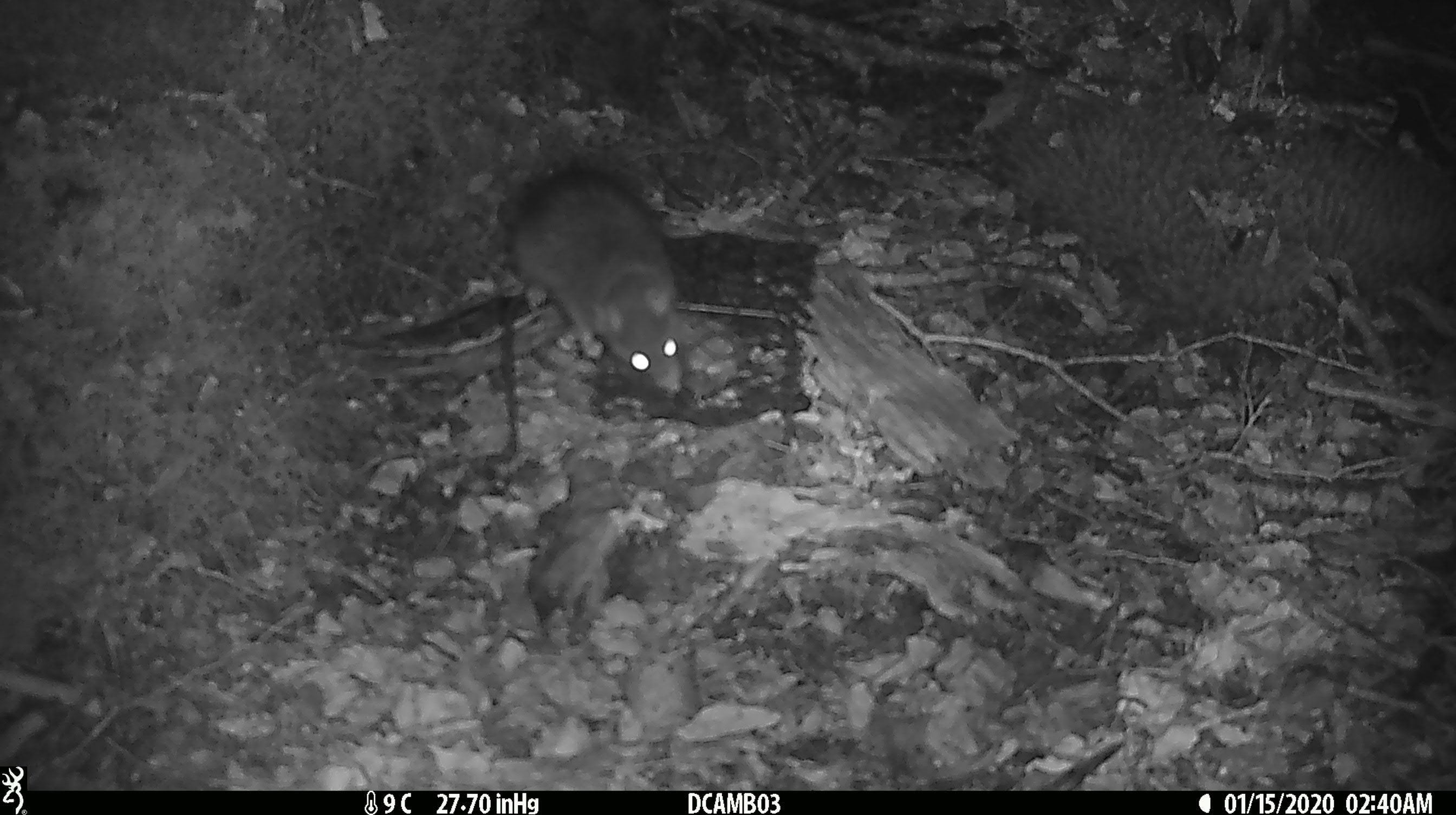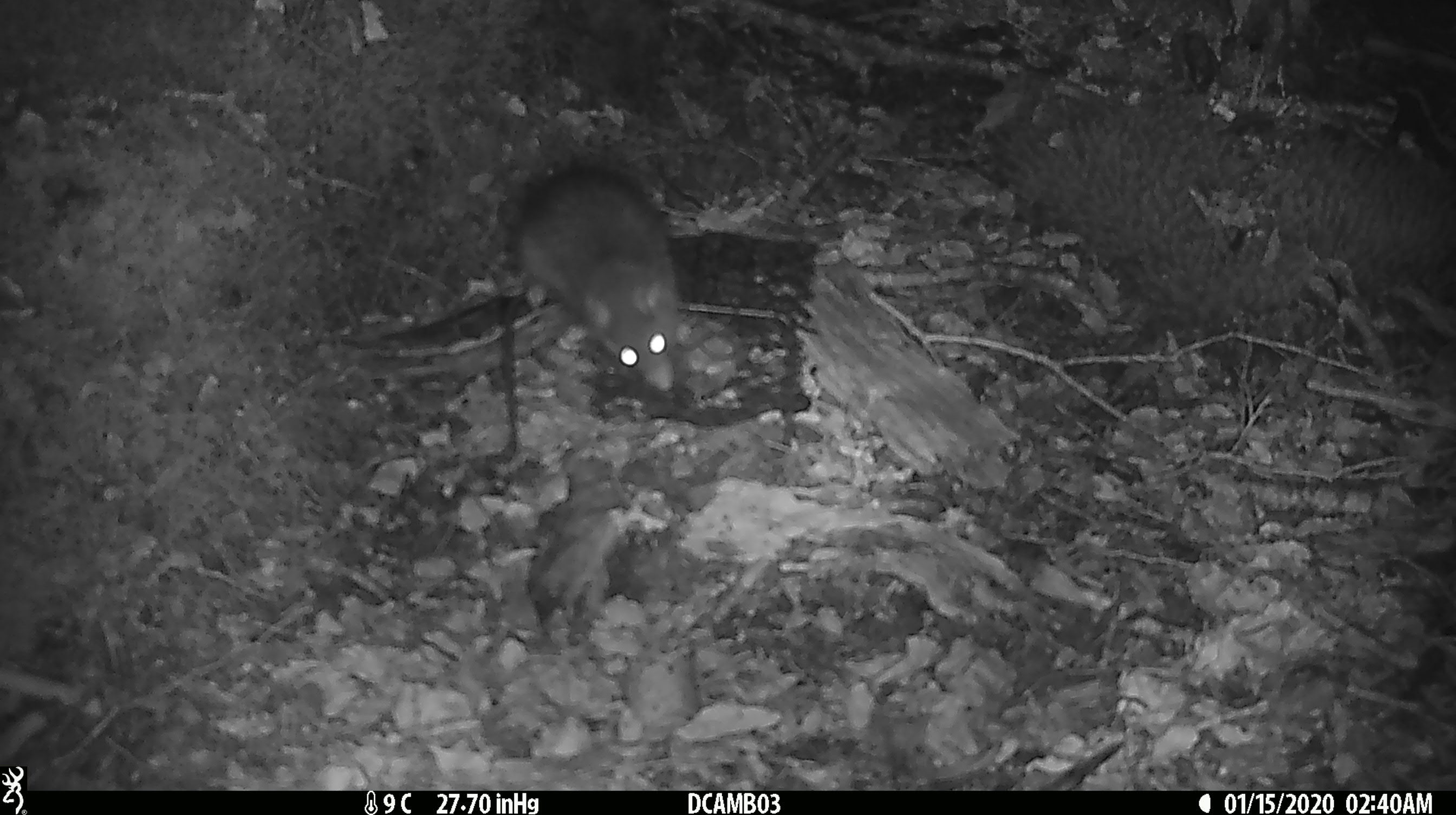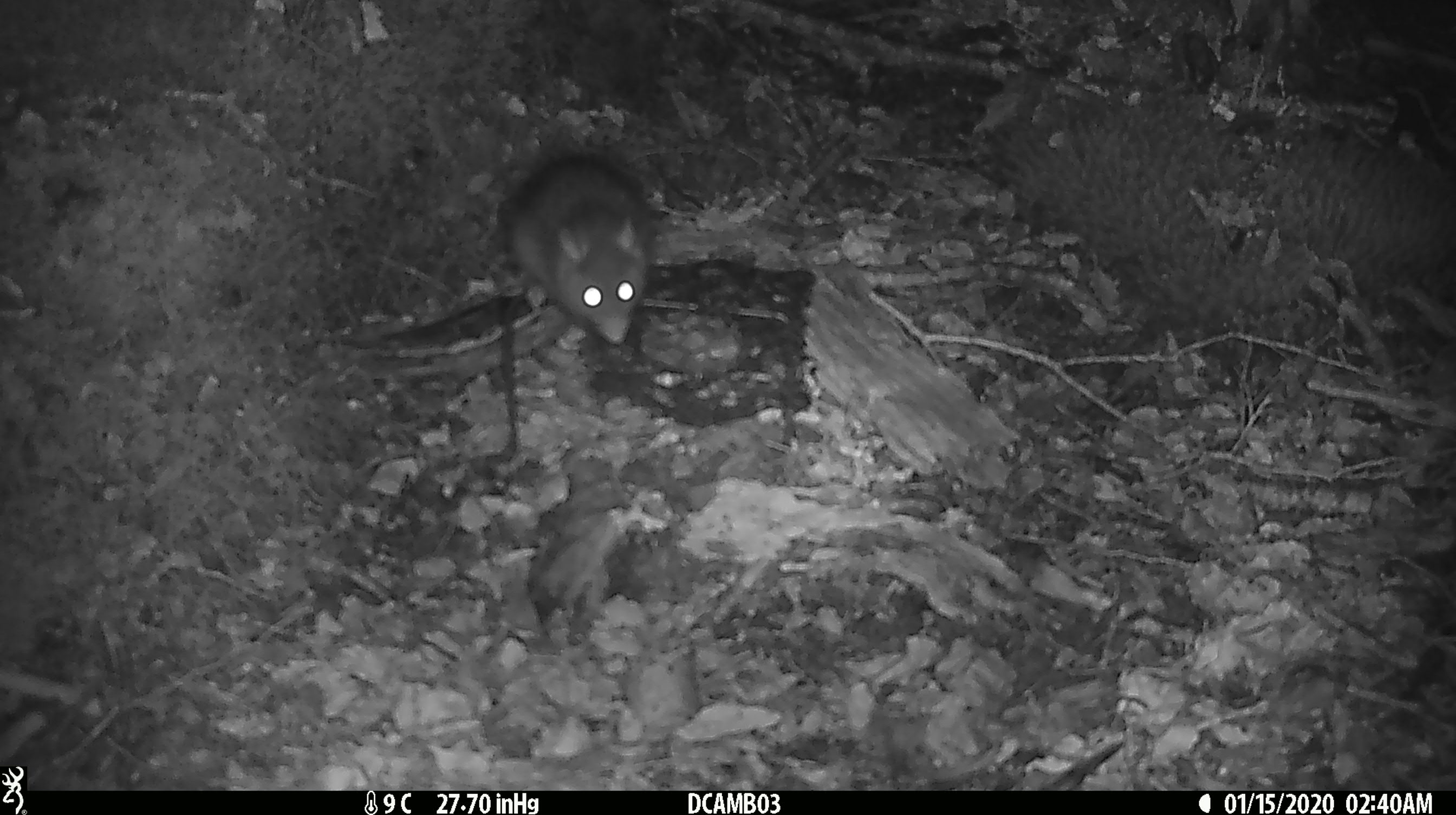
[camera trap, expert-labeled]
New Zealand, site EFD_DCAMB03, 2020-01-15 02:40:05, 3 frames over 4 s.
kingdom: Animalia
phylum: Chordata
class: Mammalia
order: Rodentia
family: Muridae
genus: Rattus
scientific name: Rattus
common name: rat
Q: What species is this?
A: Rat (Rattus).